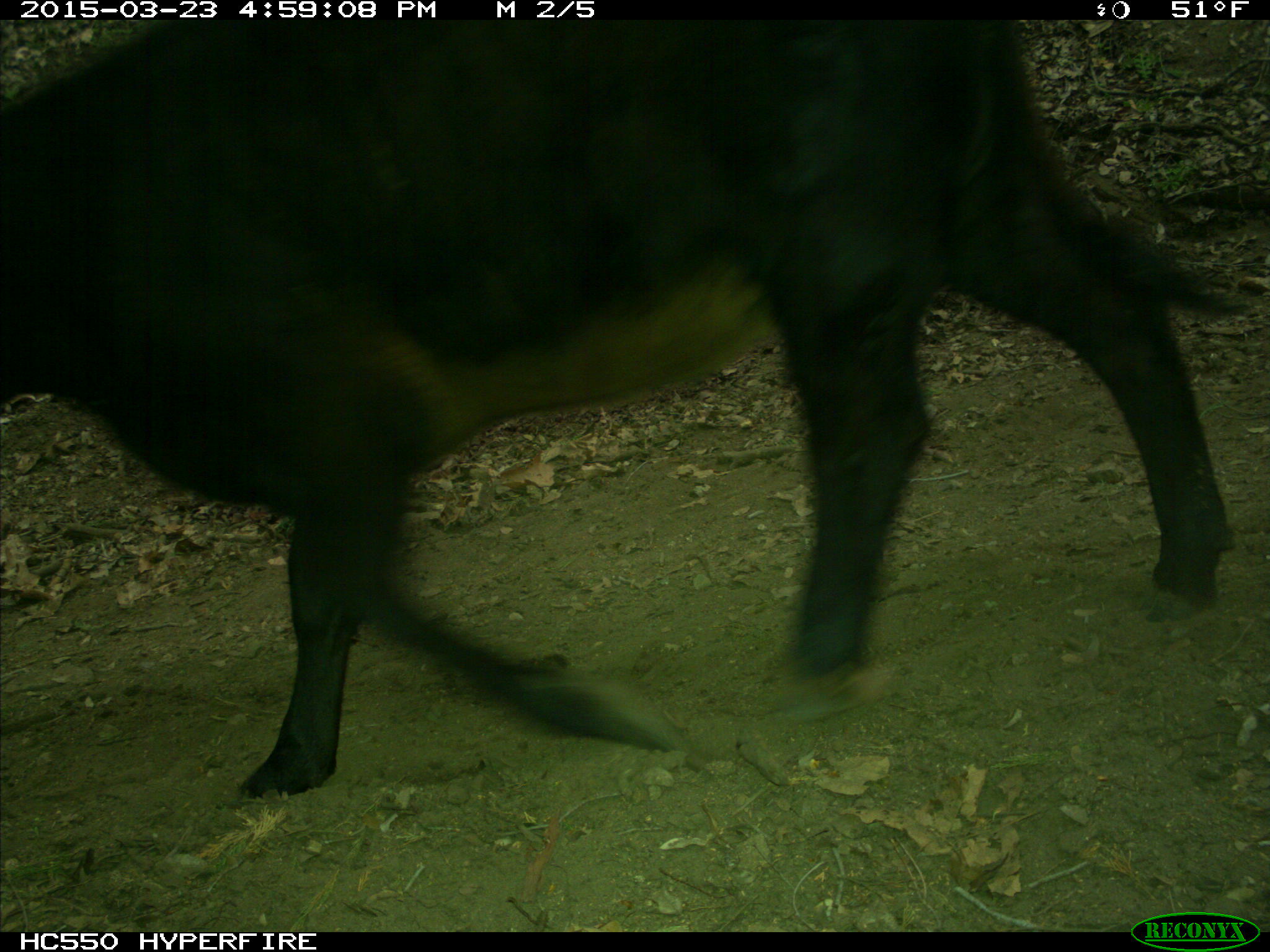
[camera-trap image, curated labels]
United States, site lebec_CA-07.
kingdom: Animalia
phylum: Chordata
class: Mammalia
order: Artiodactyla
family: Bovidae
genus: Bos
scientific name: Bos taurus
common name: domestic cow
Bos taurus (domestic cow).